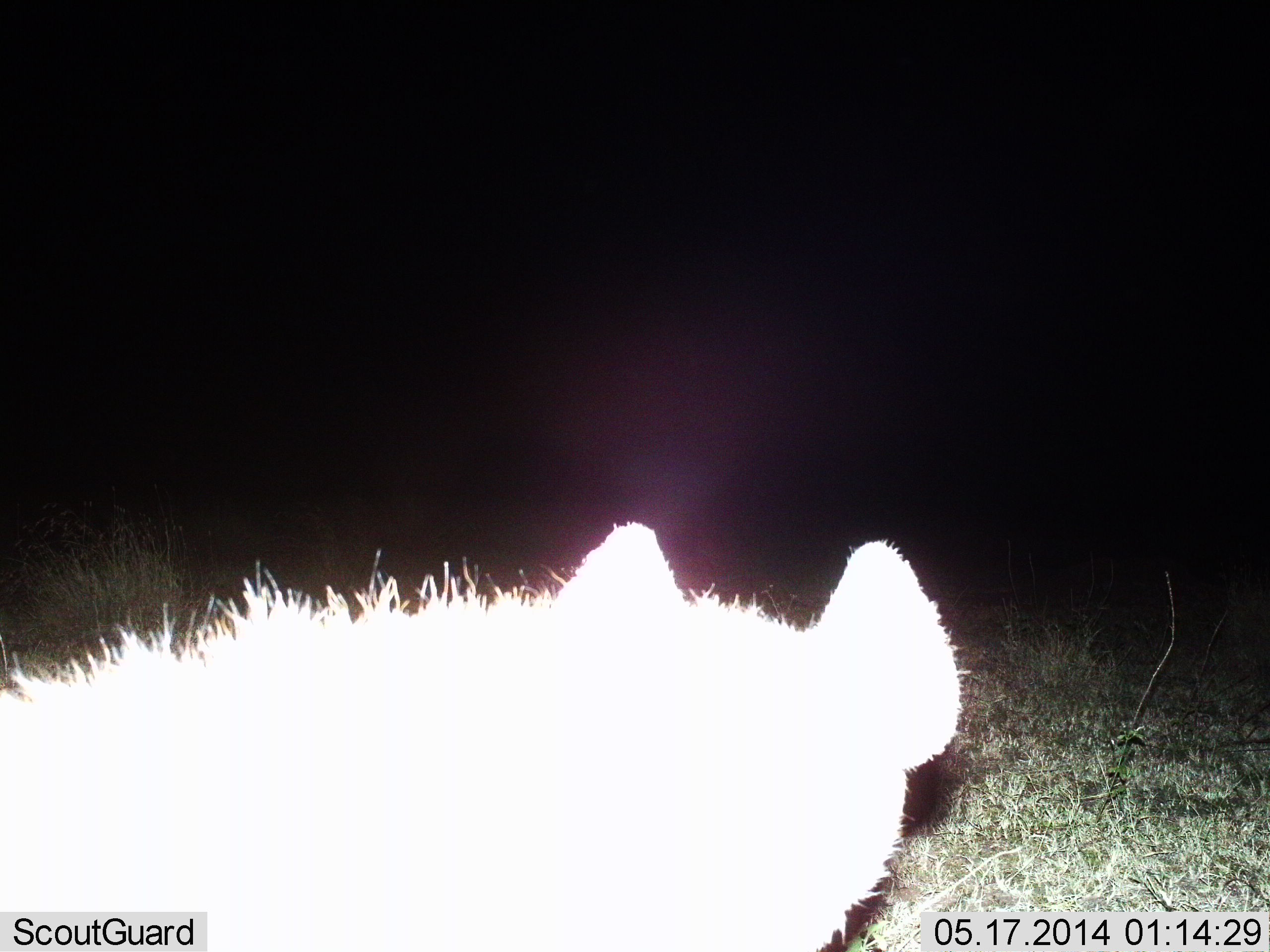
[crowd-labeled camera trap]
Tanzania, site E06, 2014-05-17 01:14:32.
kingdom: Animalia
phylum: Chordata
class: Mammalia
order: Carnivora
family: Hyaenidae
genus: Crocuta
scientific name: Crocuta crocuta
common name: spotted hyena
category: hyenaspotted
Hyenaspotted (spotted hyena) (Crocuta crocuta), count 1. Behavior (volunteer vote fractions): standing 80%, resting 0%, moving 20%, interacting 0%. Young present (vote fraction): 0%. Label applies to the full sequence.